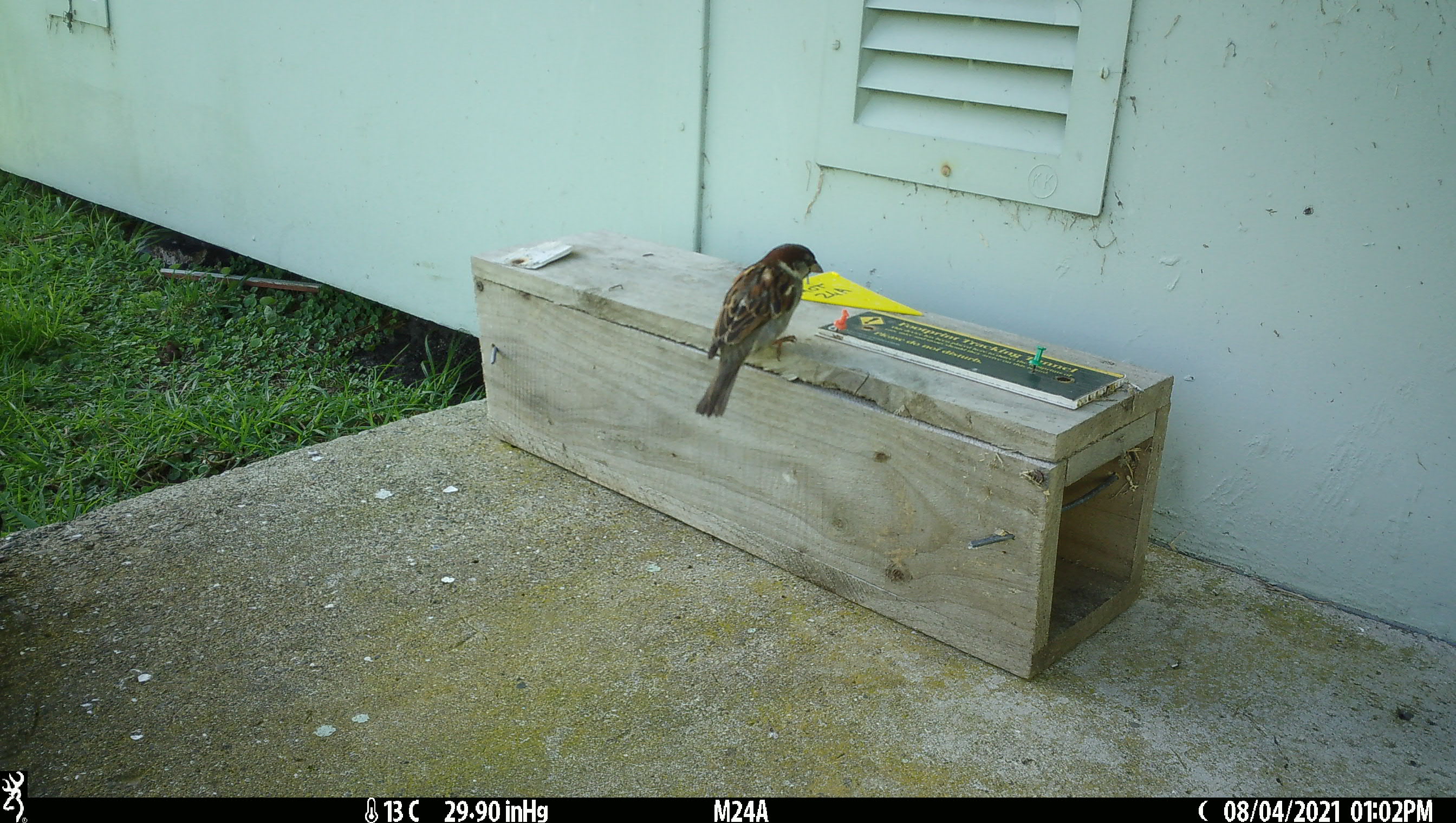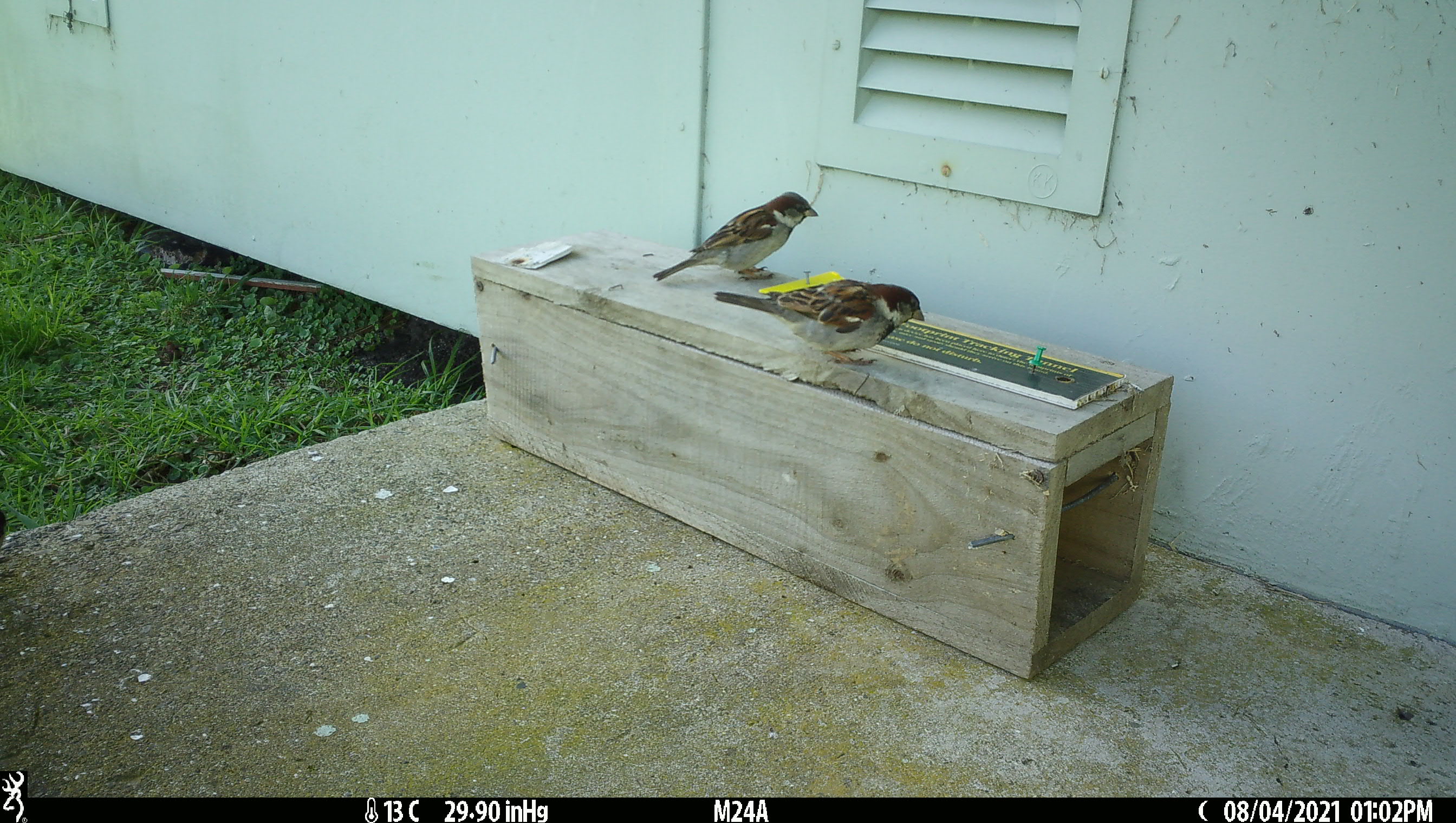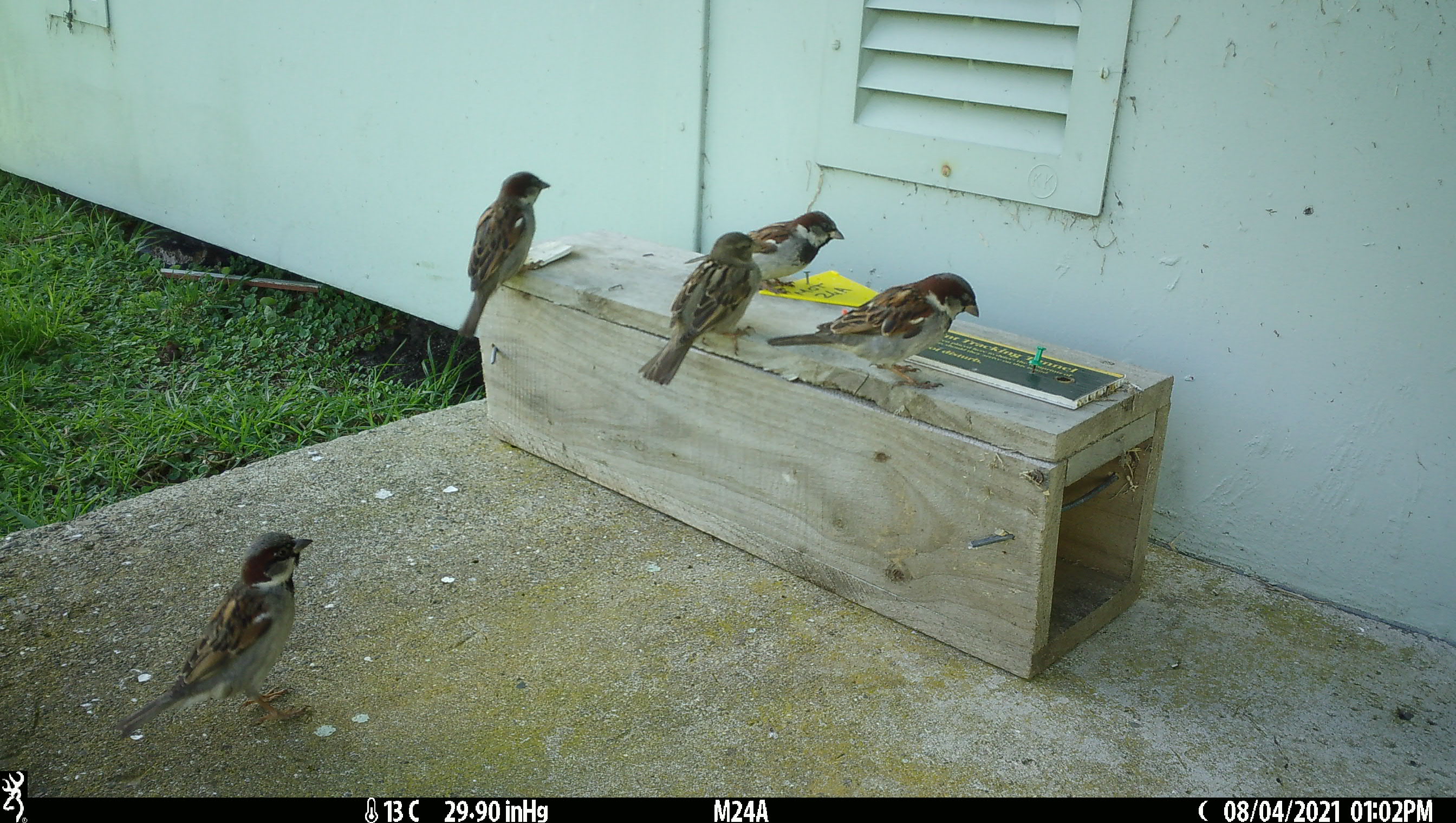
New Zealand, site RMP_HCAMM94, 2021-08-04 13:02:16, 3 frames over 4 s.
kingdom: Animalia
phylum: Chordata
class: Aves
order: Passeriformes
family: Passeridae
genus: Passer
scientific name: Passer domesticus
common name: house sparrow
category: sparrow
Sparrow (house sparrow) (Passer domesticus).